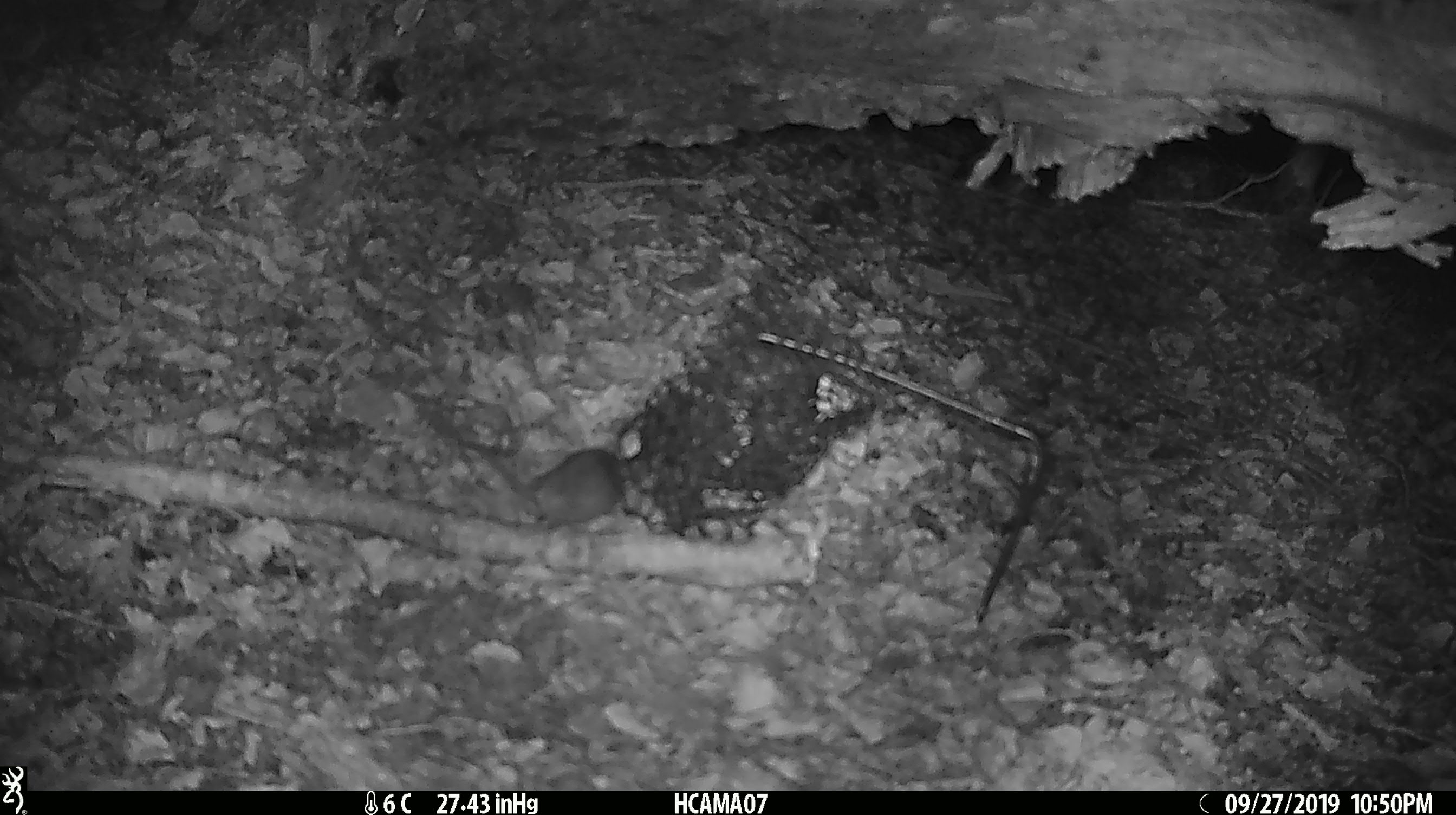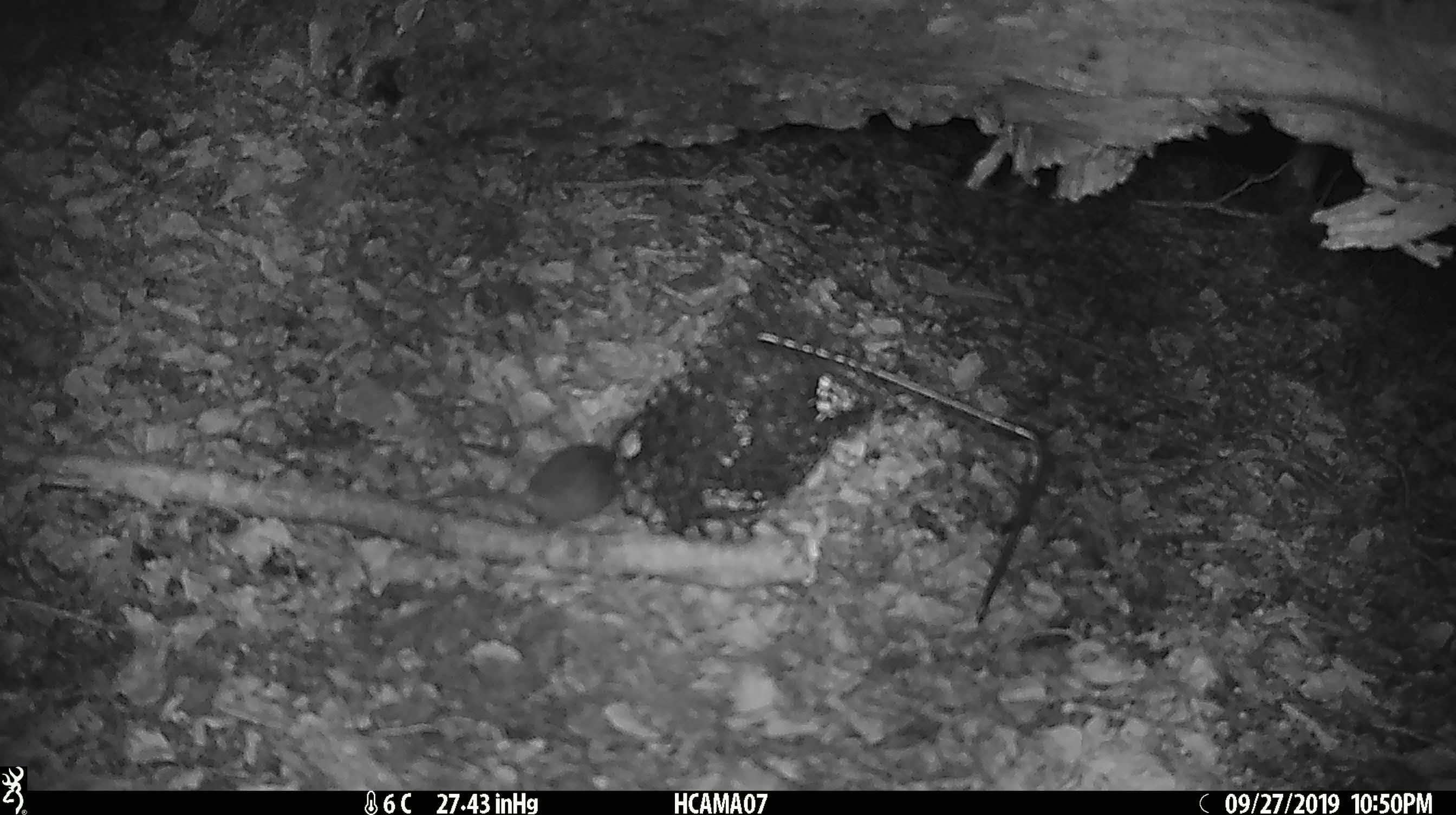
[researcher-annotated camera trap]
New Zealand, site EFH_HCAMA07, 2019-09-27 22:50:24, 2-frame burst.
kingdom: Animalia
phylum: Chordata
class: Mammalia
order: Rodentia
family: Muridae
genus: Mus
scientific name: Mus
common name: mouse